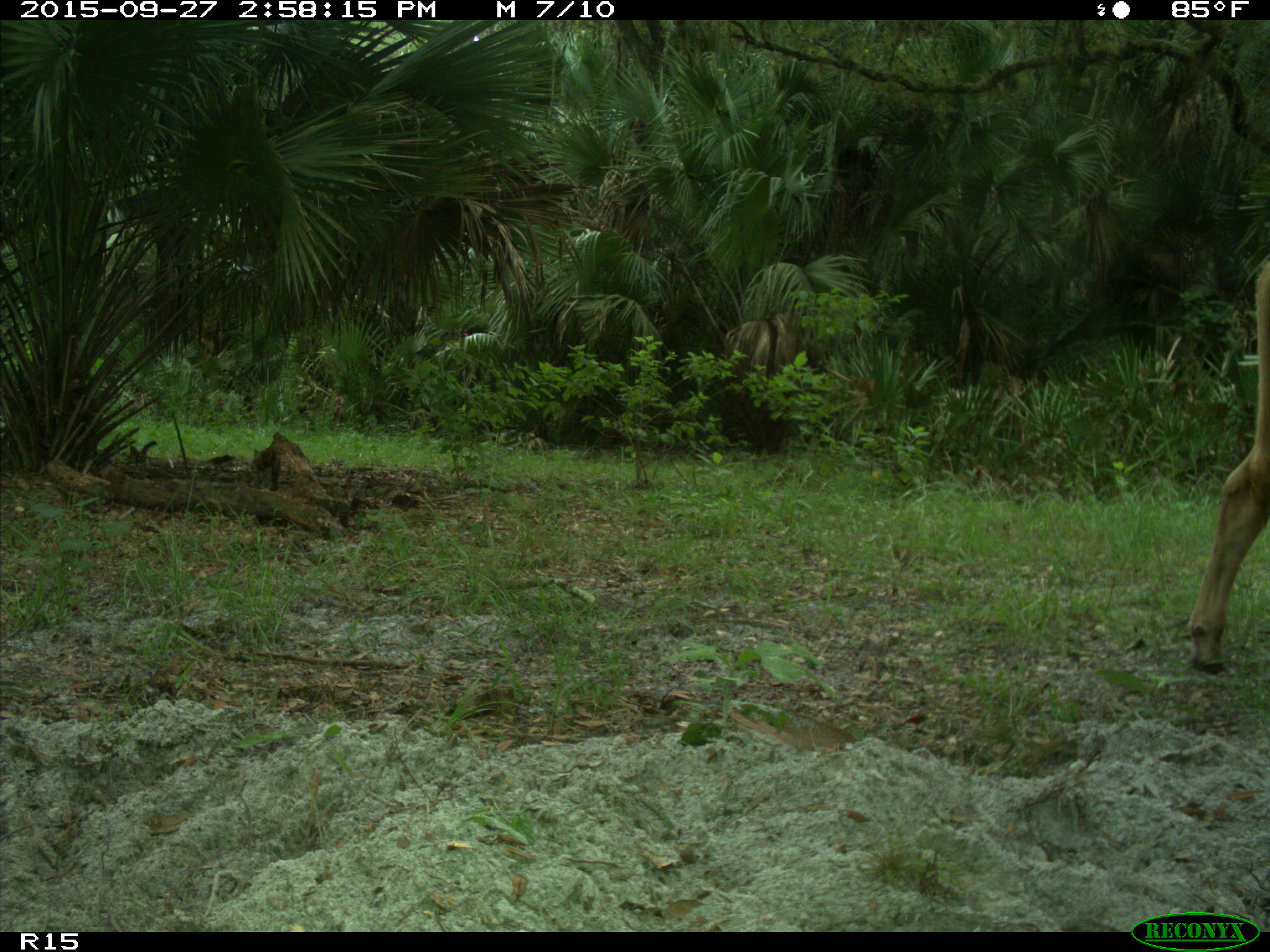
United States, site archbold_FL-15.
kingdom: Animalia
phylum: Chordata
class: Mammalia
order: Artiodactyla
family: Bovidae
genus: Bos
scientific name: Bos taurus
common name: domestic cow